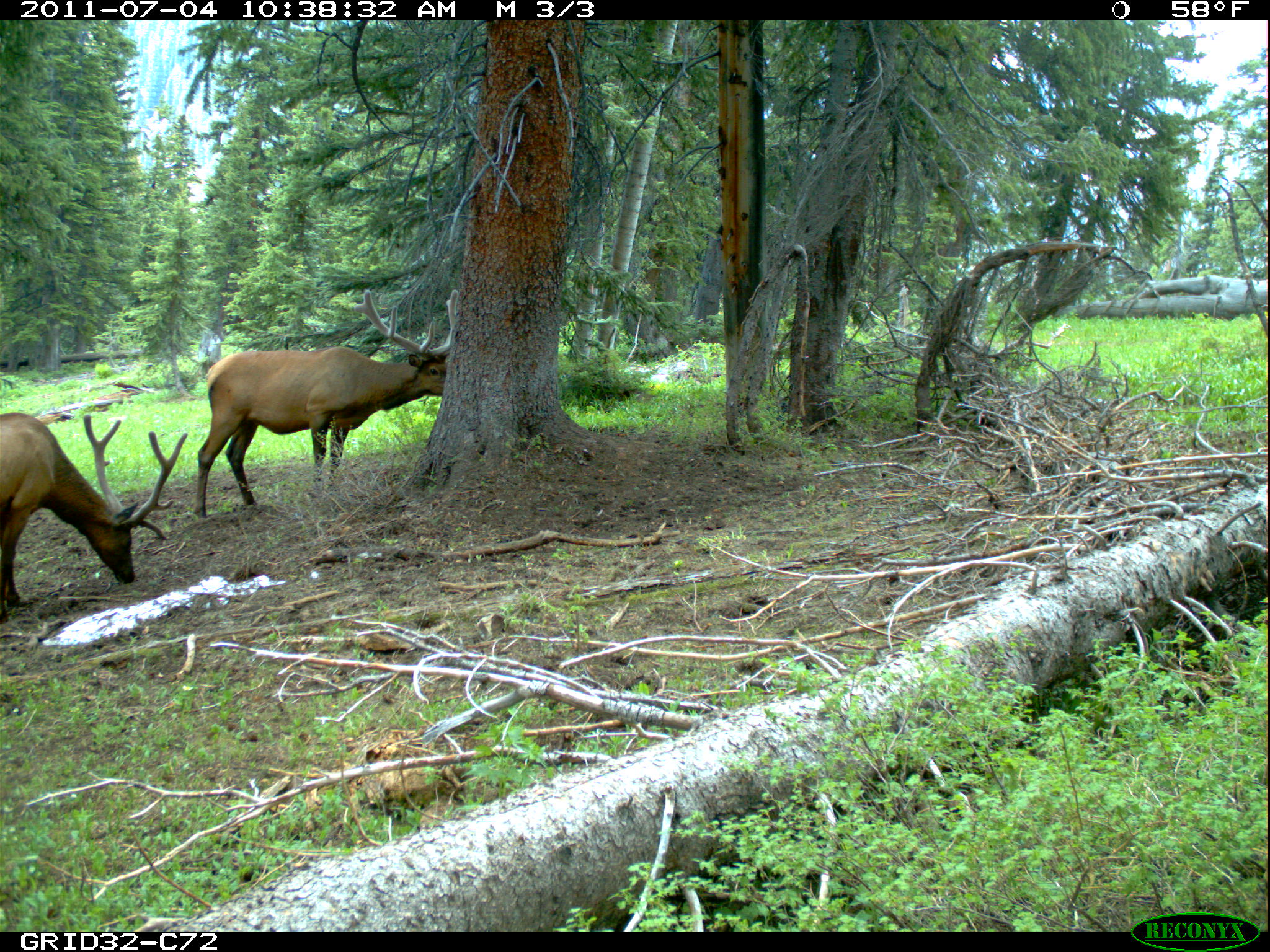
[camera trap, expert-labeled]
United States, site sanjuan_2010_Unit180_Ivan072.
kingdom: Animalia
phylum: Chordata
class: Mammalia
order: Artiodactyla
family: Cervidae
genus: Cervus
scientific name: Cervus elaphus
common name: red deer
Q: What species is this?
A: Cervus elaphus (red deer).